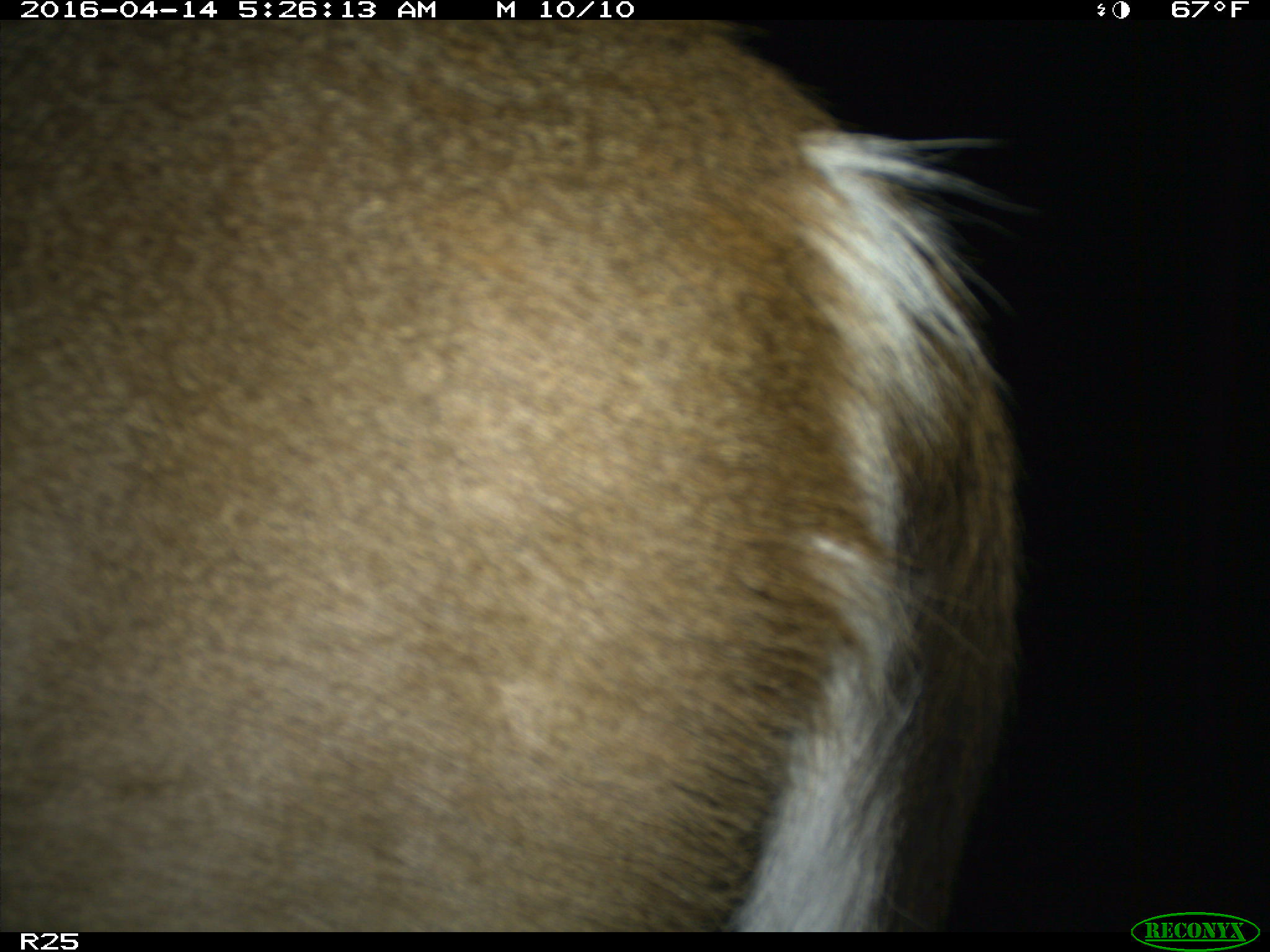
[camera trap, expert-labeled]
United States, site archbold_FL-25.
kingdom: Animalia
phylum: Chordata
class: Mammalia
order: Artiodactyla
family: Cervidae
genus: Odocoileus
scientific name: Odocoileus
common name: deer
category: unidentified deer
Unidentified deer (deer) (Odocoileus).